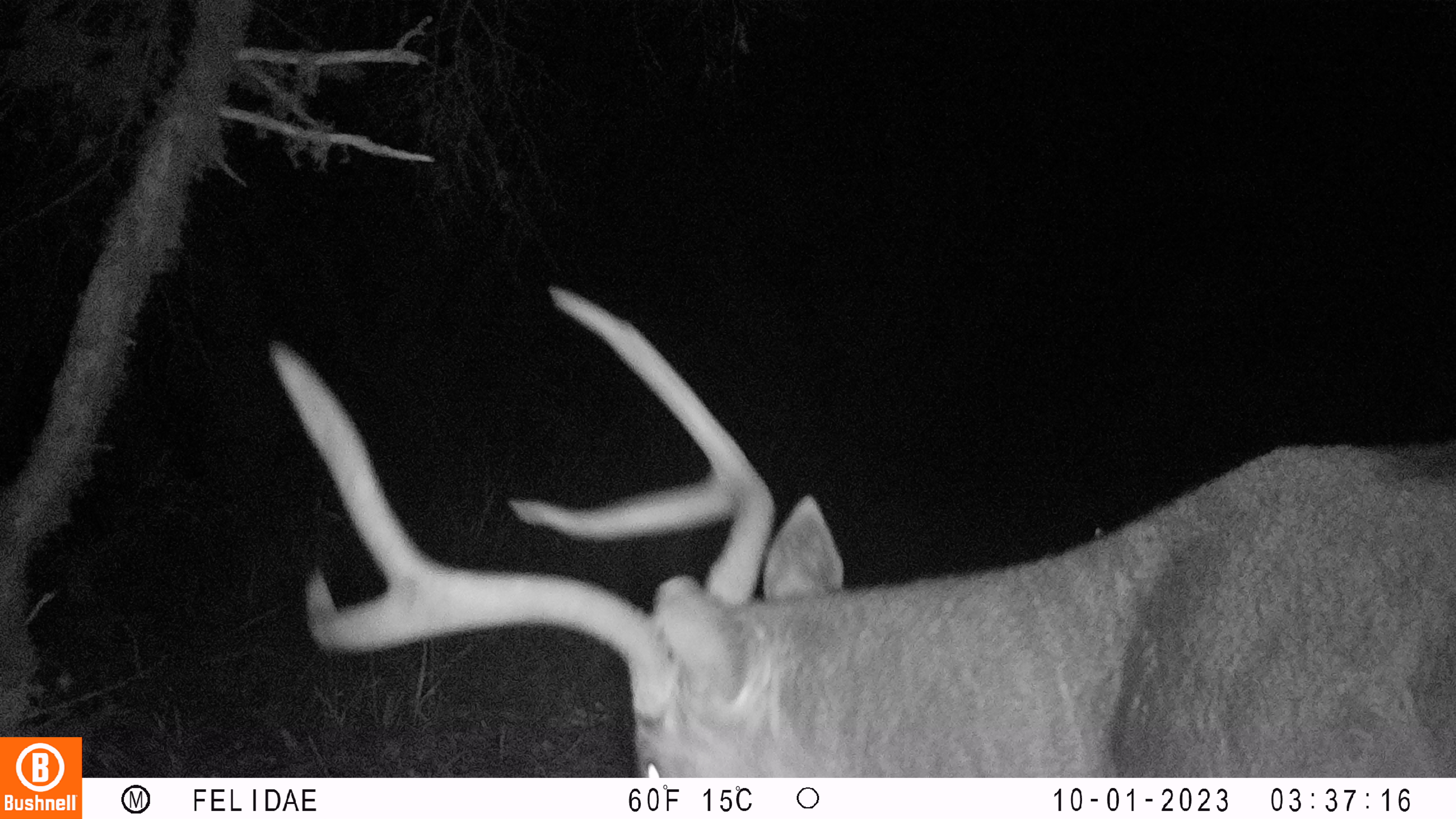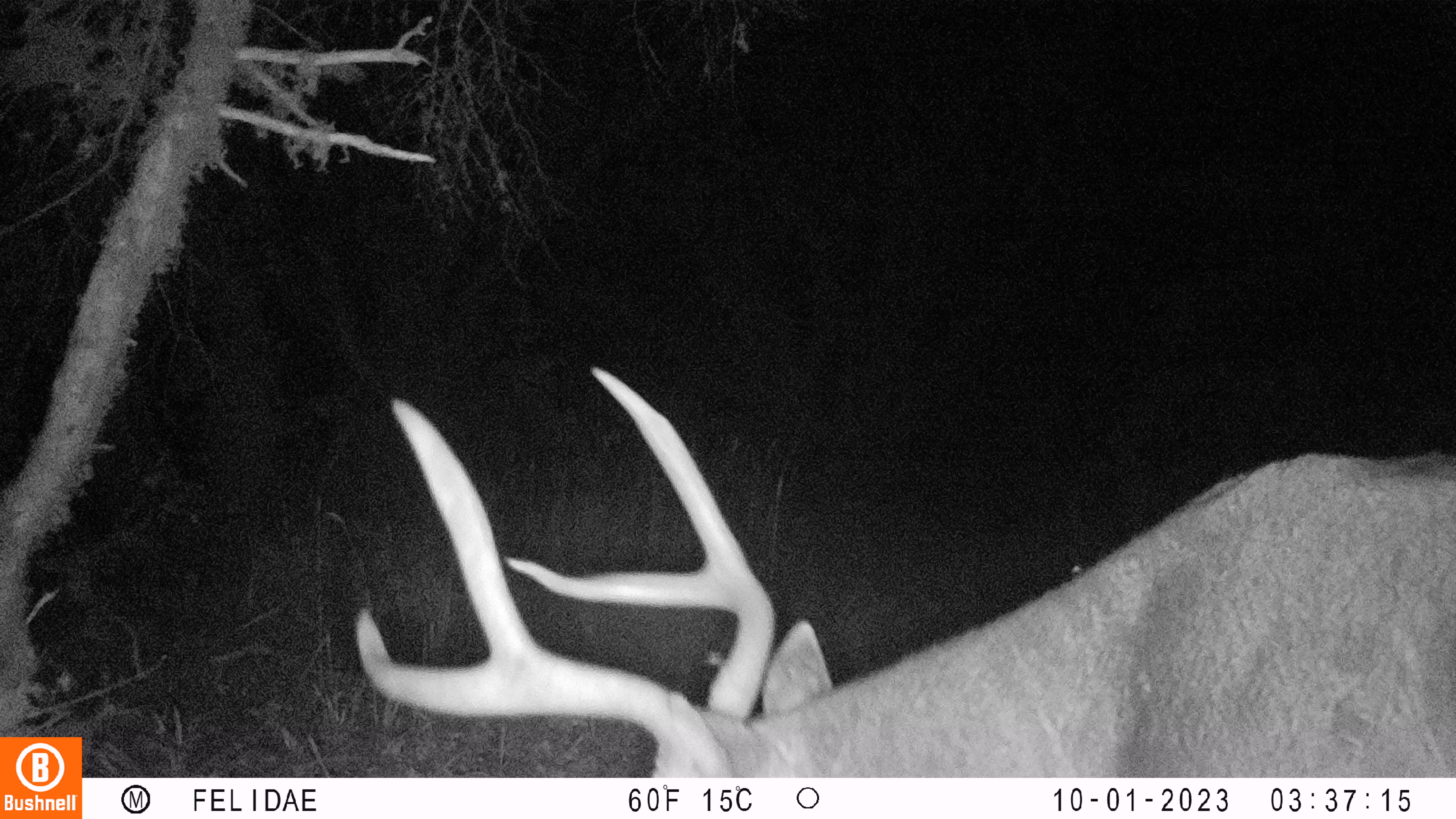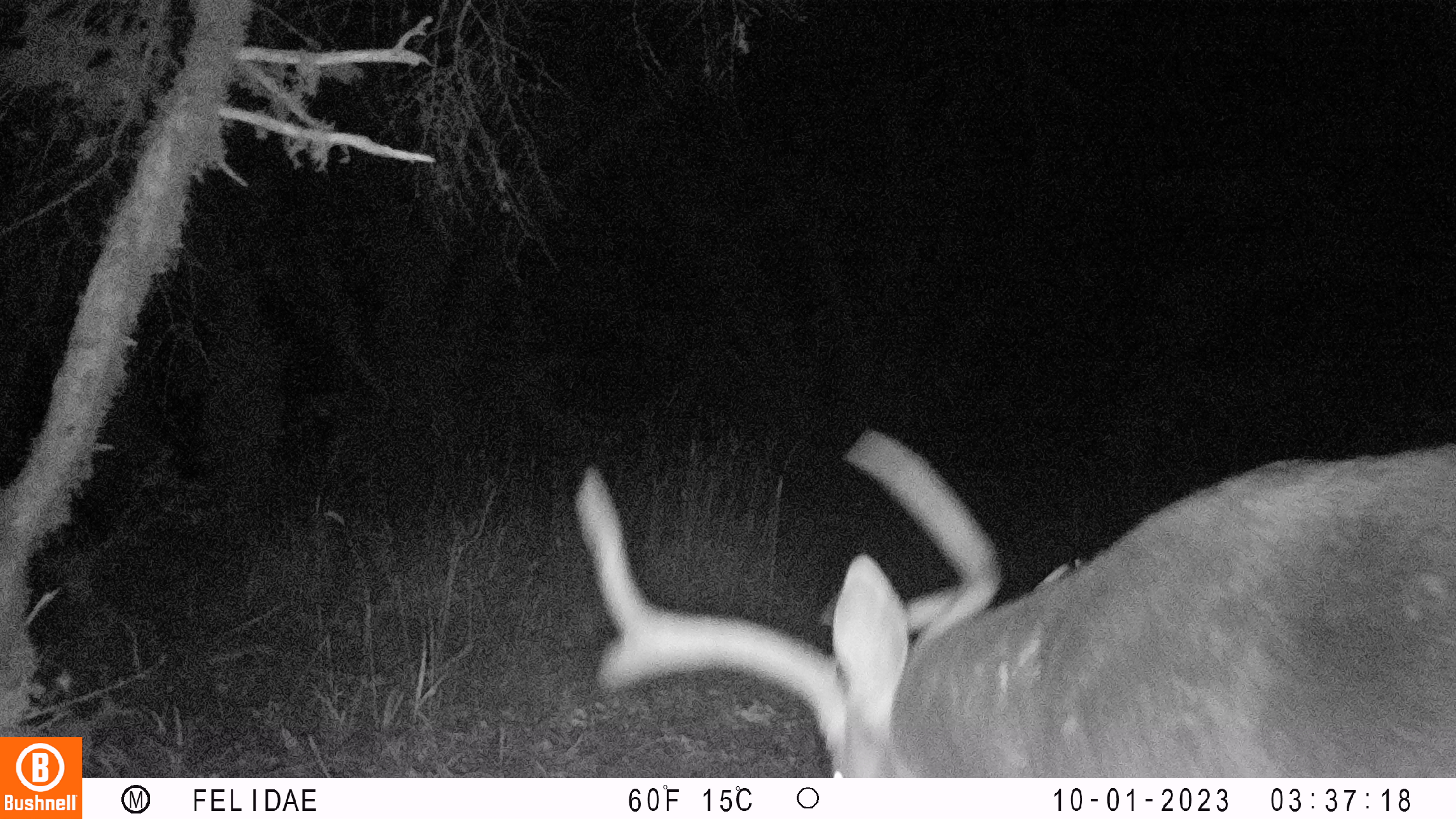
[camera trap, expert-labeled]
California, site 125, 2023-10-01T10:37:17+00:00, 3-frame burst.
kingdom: Animalia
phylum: Chordata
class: Mammalia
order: Artiodactyla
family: Cervidae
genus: Odocoileus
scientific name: Odocoileus hemionus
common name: mule deer